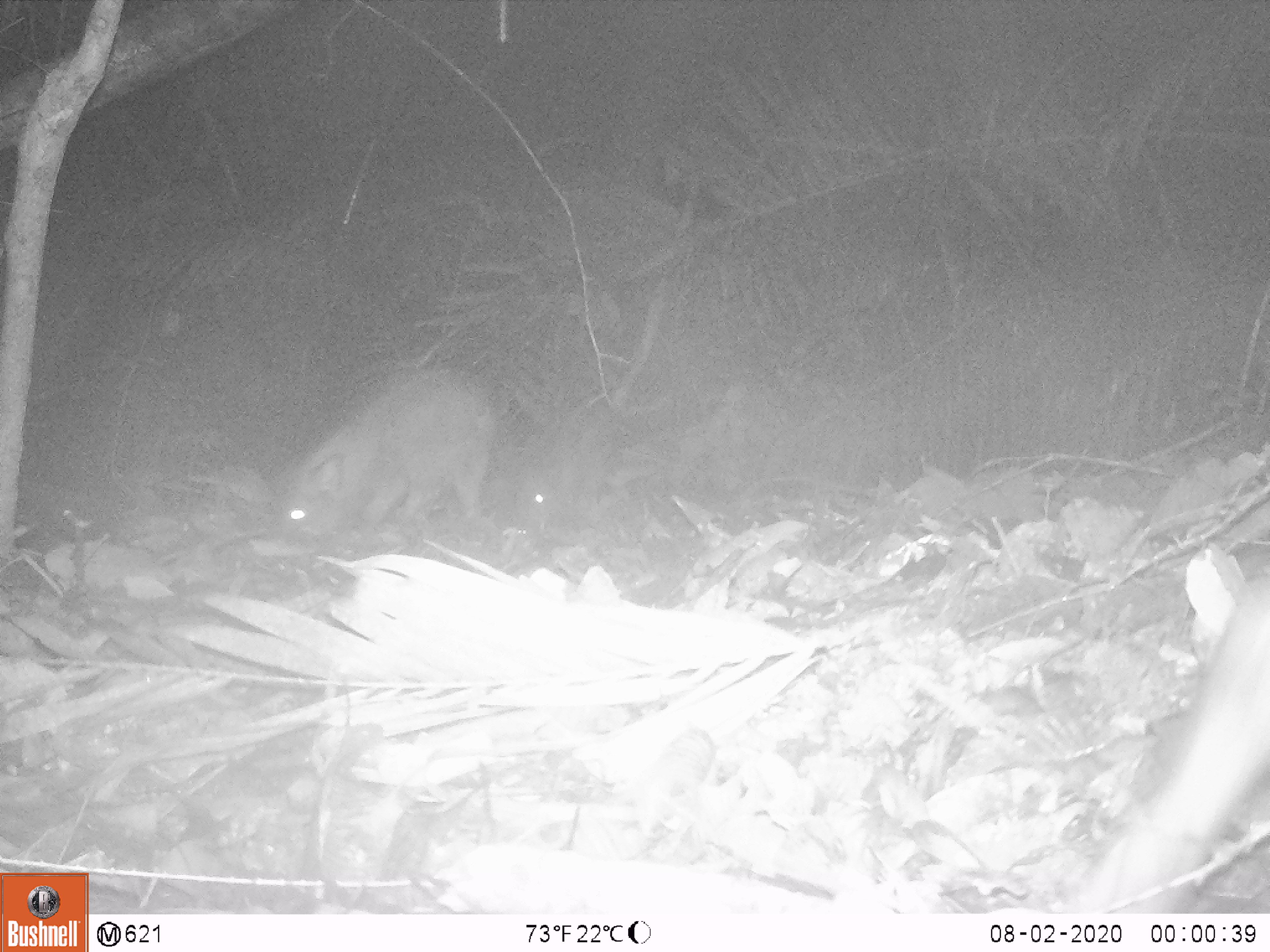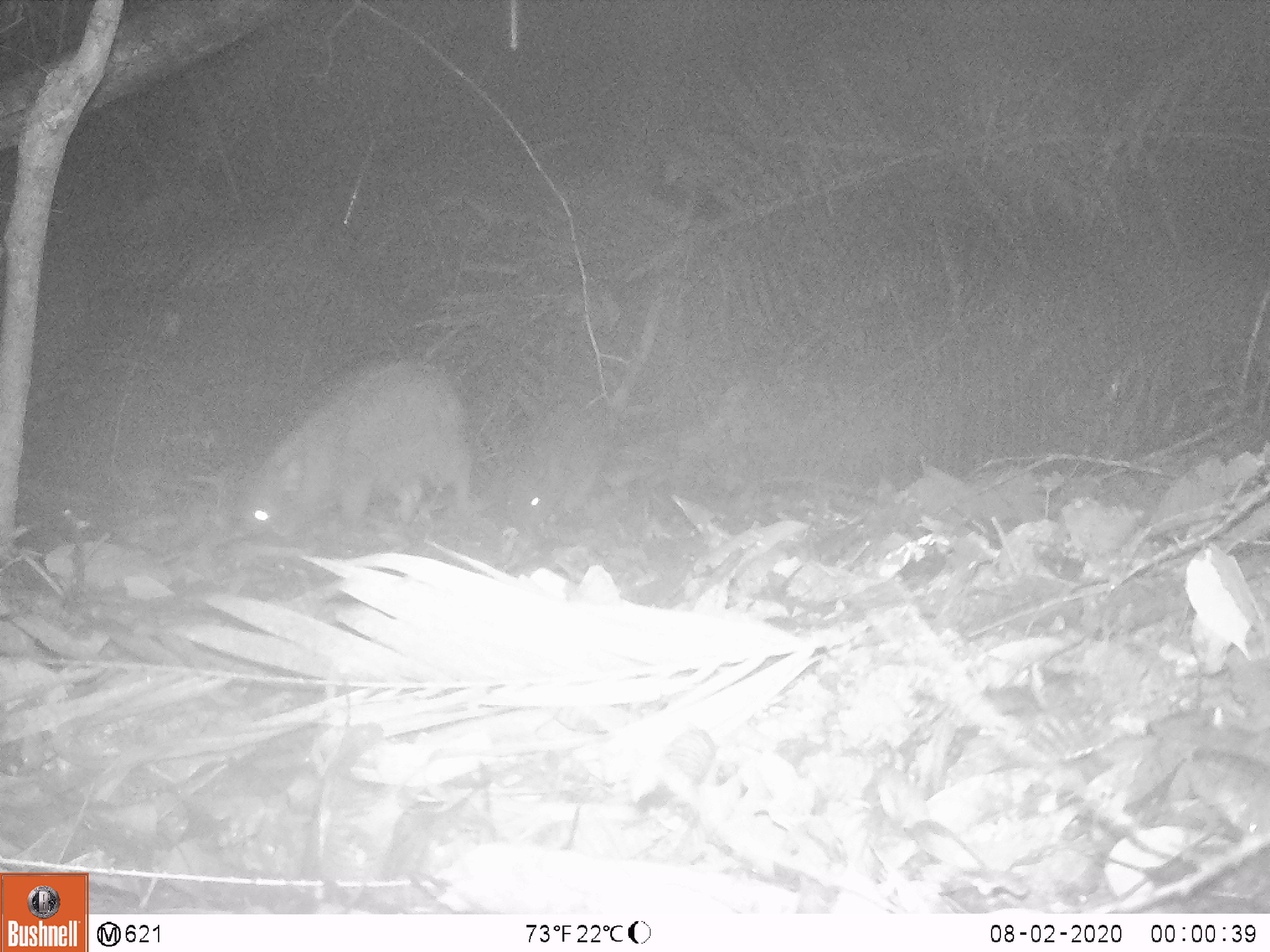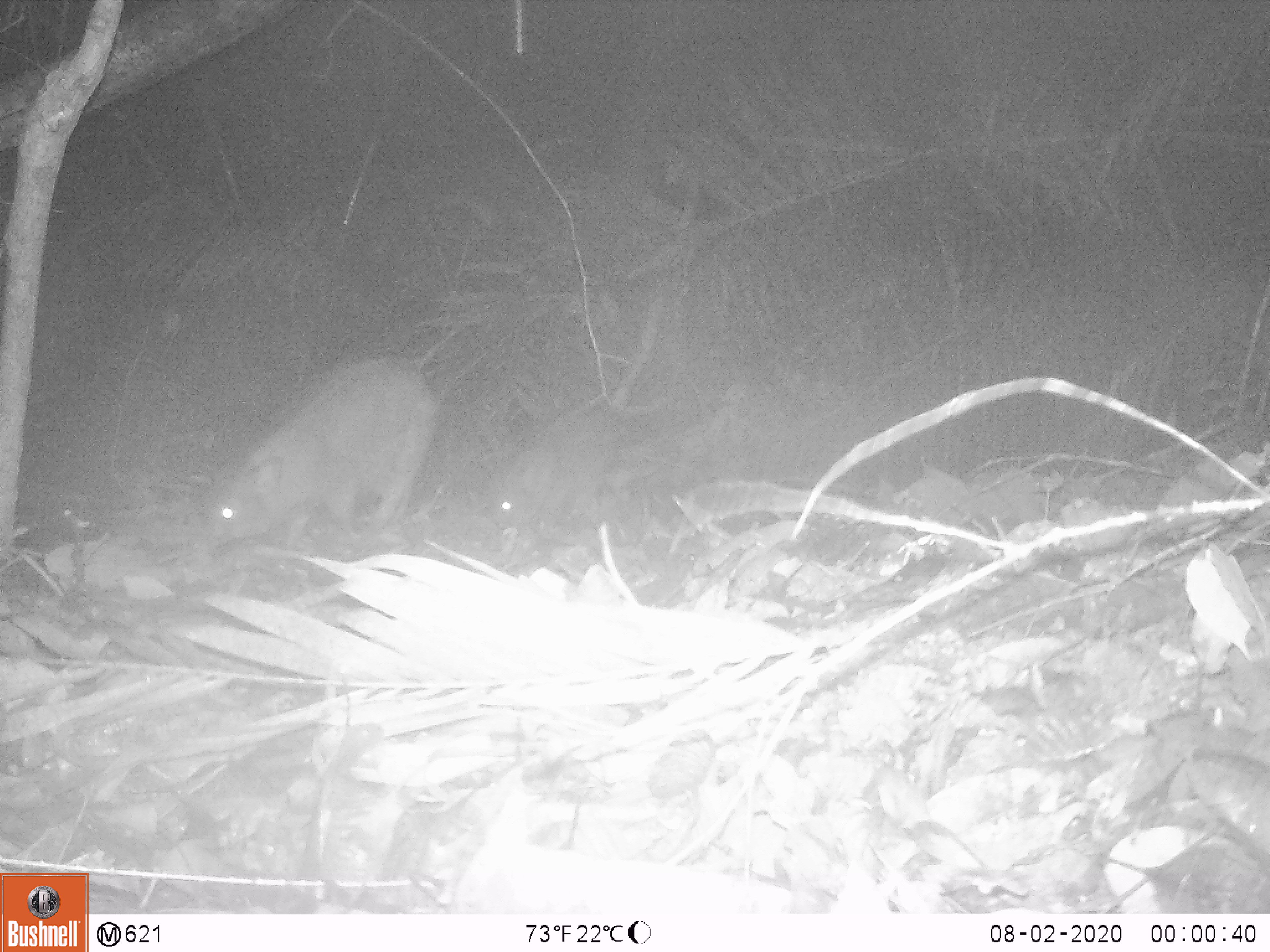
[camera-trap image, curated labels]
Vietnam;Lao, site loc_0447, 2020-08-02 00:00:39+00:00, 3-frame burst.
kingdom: Animalia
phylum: Chordata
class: Mammalia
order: Artiodactyla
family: Suidae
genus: Sus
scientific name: Sus scrofa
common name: eurasian wild pig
Eurasian wild pig (Sus scrofa). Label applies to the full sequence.